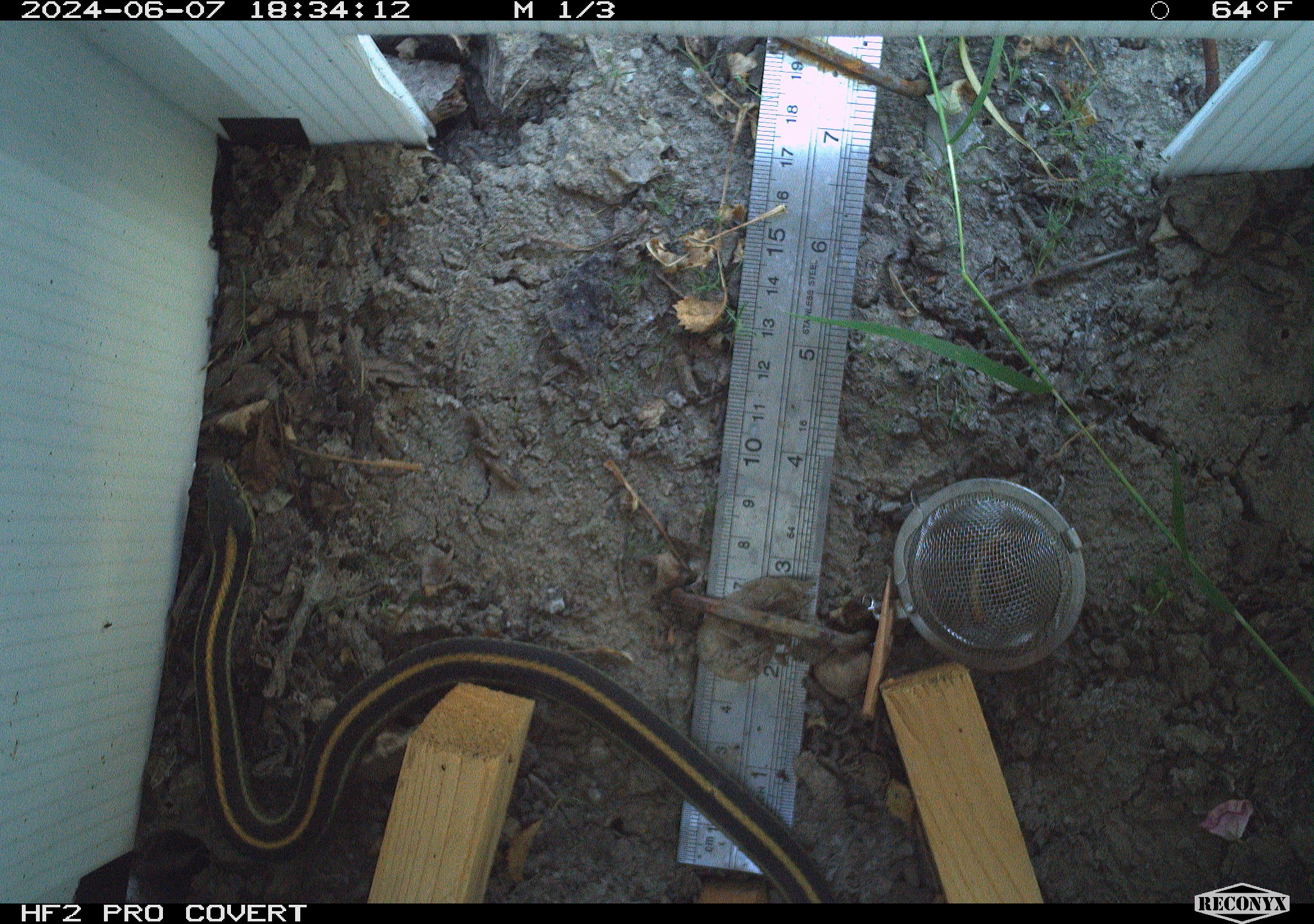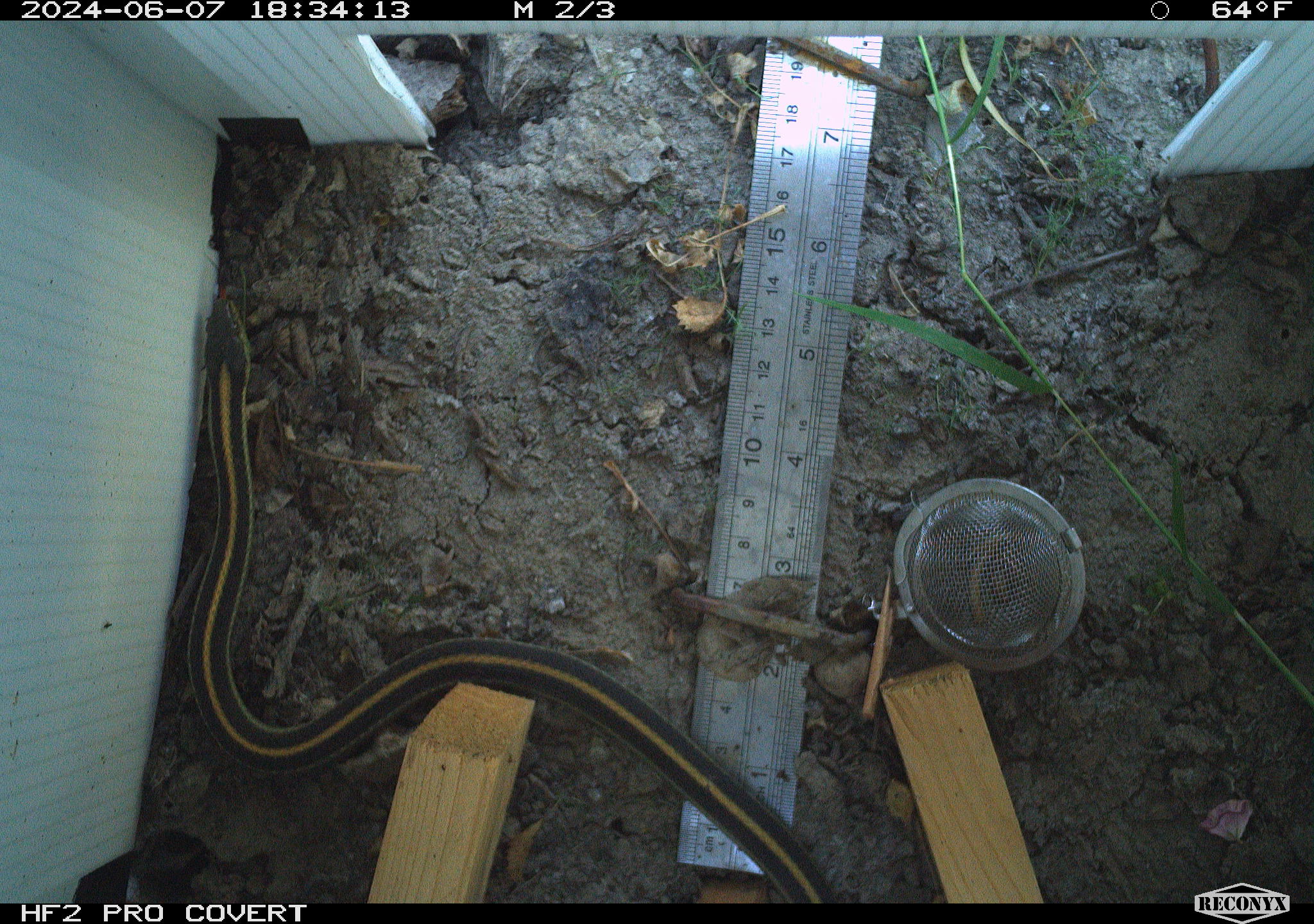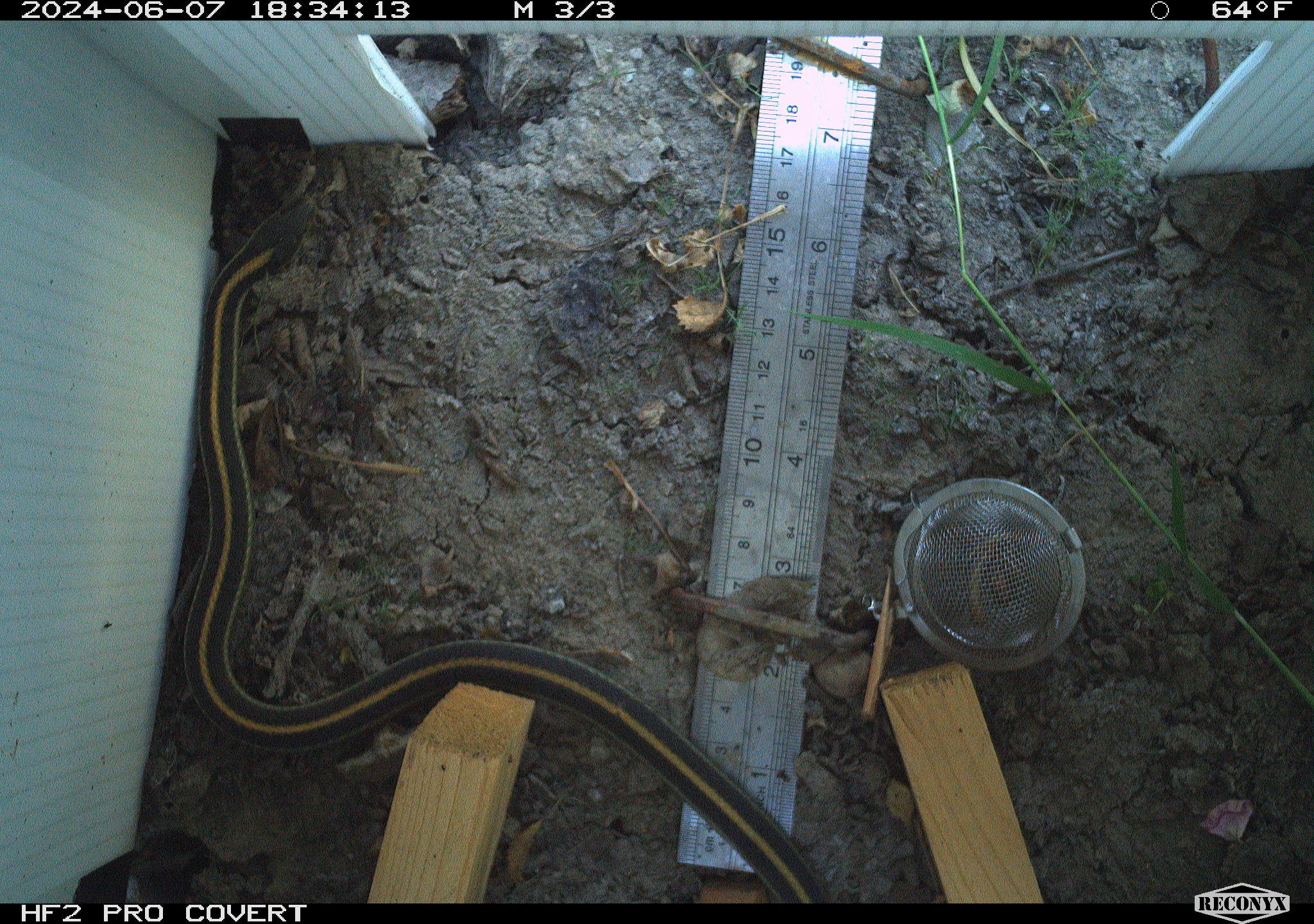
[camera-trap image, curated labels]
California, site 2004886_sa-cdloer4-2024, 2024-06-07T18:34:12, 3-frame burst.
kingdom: Animalia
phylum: Chordata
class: Reptilia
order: Squamata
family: Colubridae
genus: Thamnophis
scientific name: Thamnophis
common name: american gartersnakes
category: thamnophis species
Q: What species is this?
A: Thamnophis species (american gartersnakes) (Thamnophis).